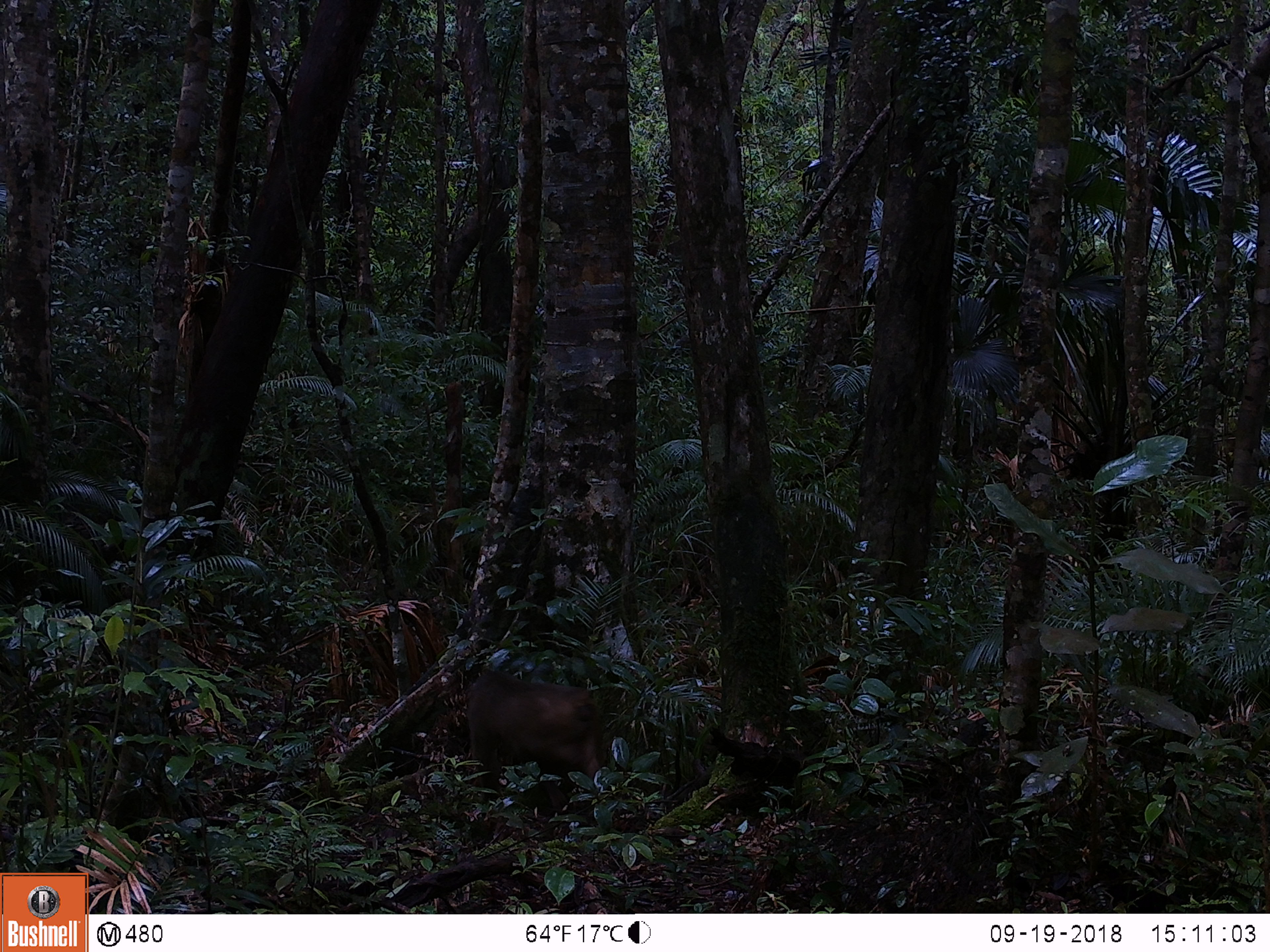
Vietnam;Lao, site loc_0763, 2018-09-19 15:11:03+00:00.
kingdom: Animalia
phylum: Chordata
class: Mammalia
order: Primates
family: Cercopithecidae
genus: Macaca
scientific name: Macaca arctoides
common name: stump-tailed macaque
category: stump tailed macaque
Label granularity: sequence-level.